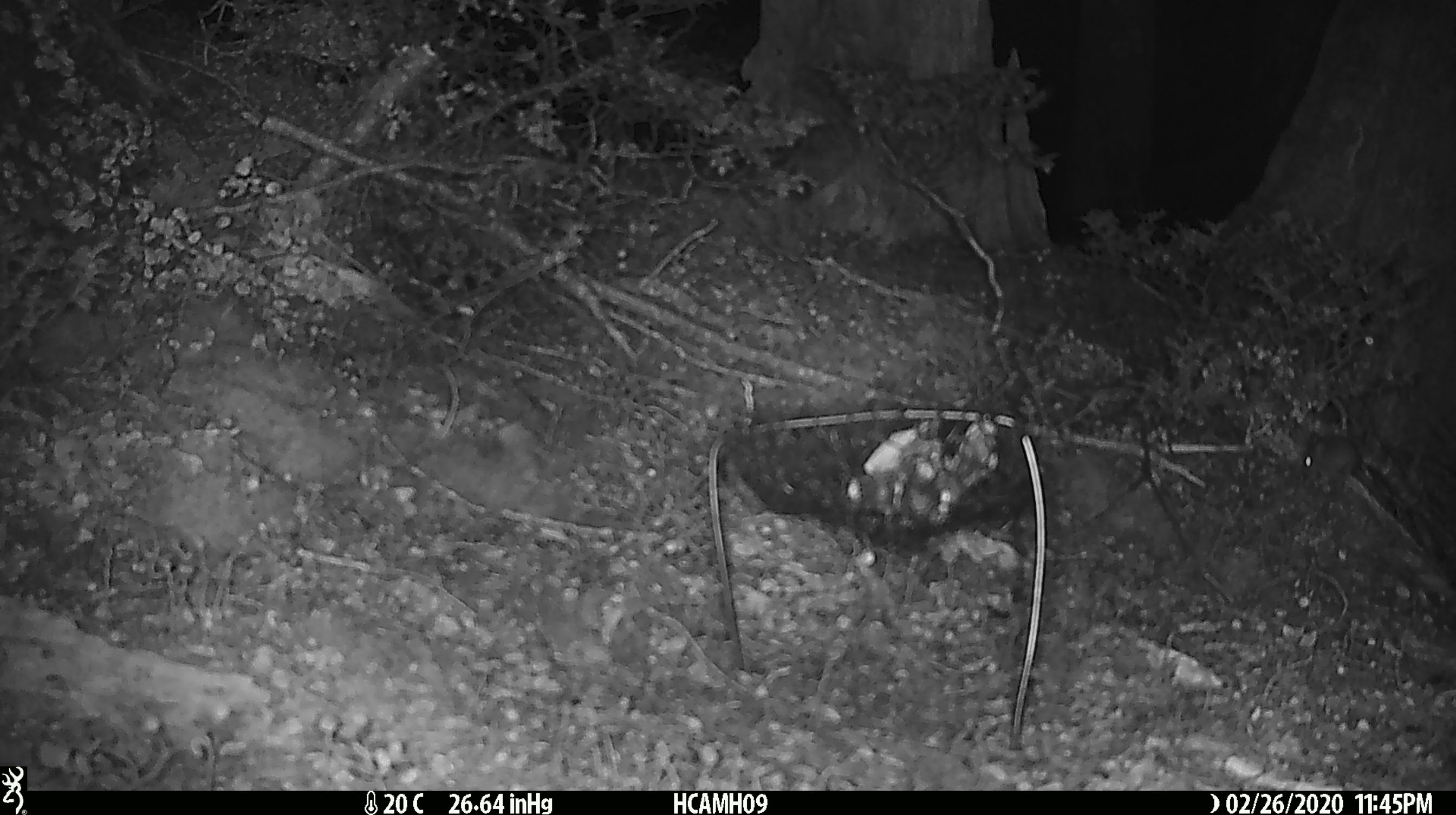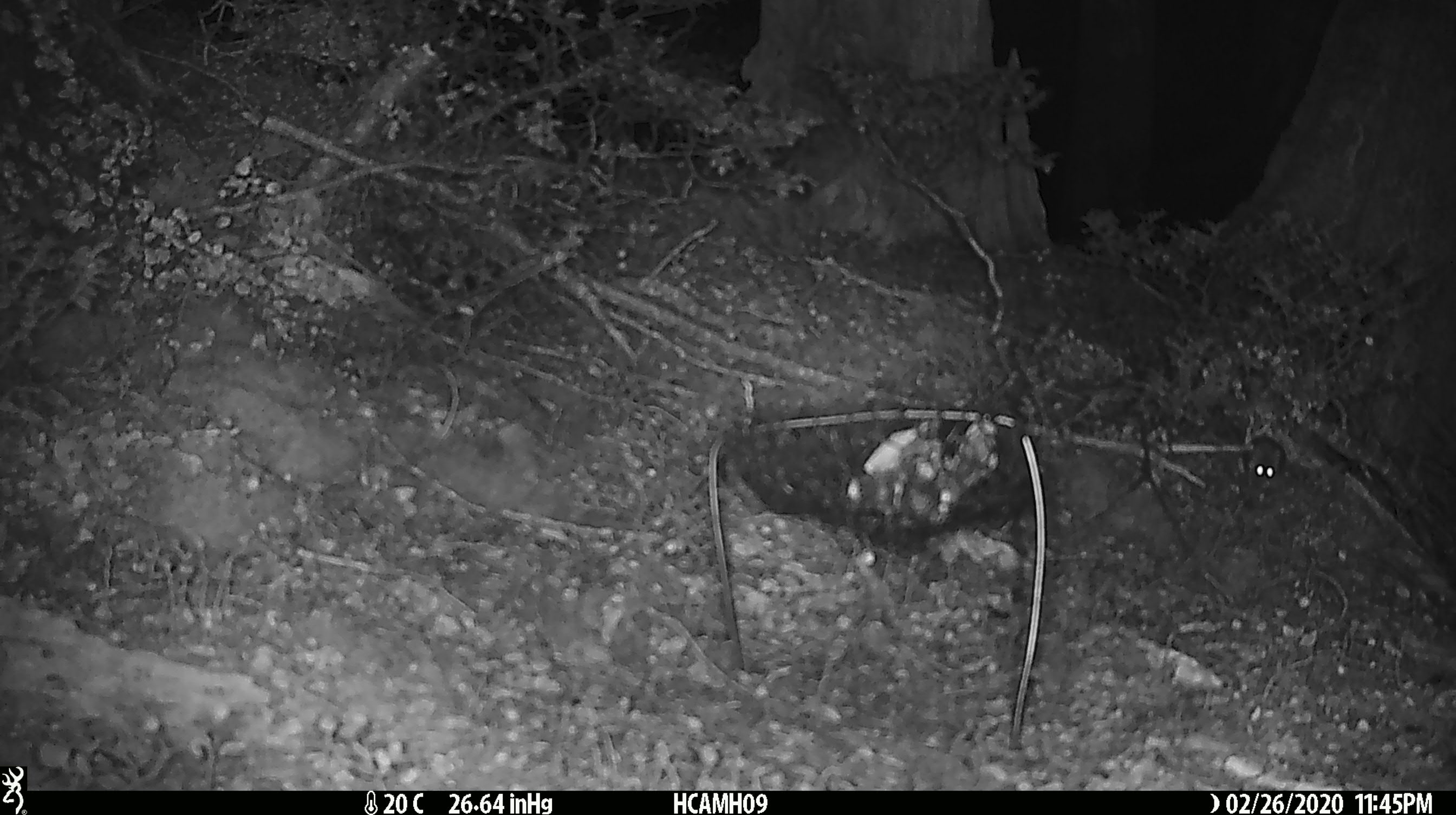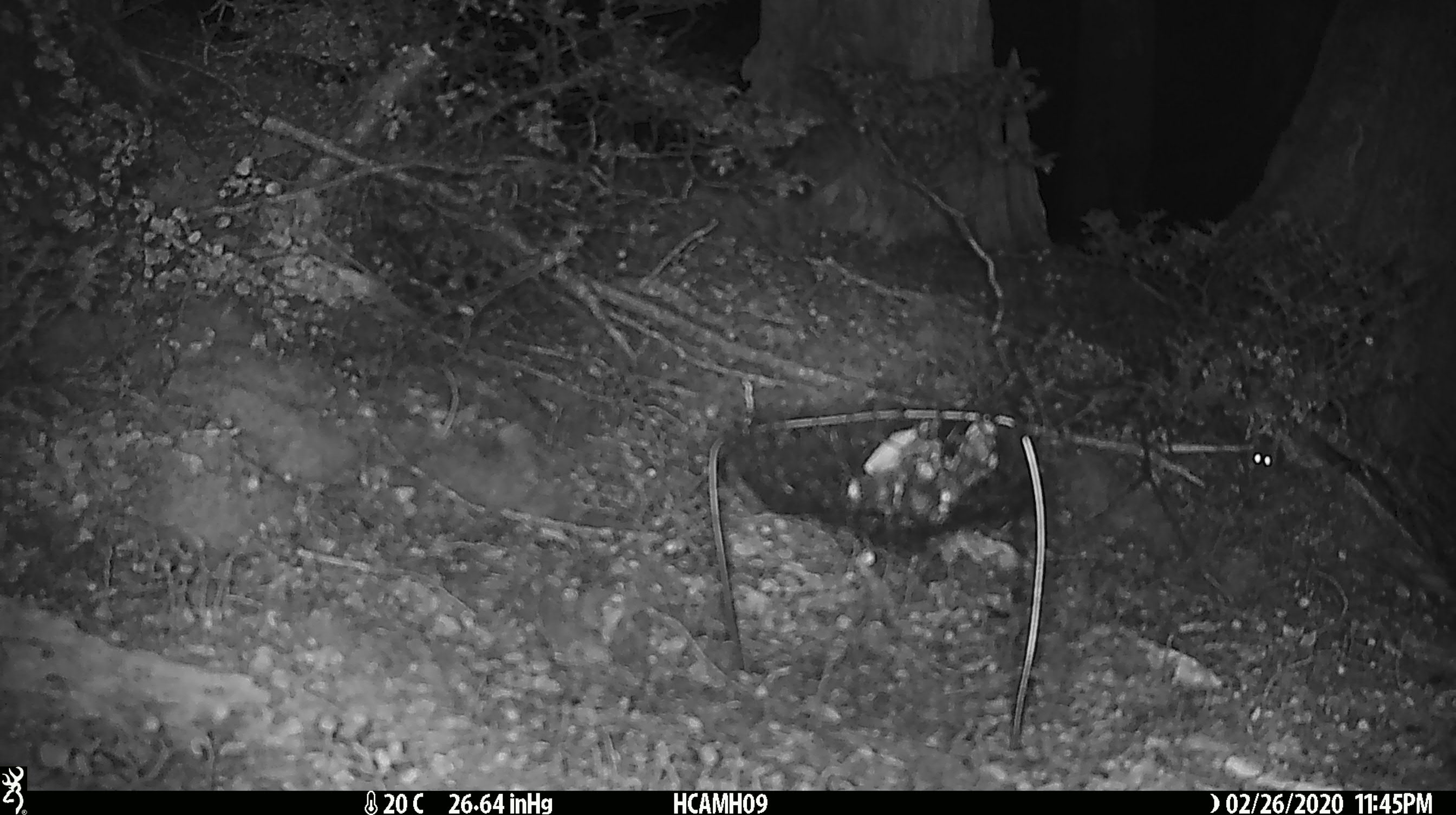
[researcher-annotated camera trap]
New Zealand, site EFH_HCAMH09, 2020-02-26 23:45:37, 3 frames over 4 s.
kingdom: Animalia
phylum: Chordata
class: Mammalia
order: Rodentia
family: Muridae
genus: Mus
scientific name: Mus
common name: mouse